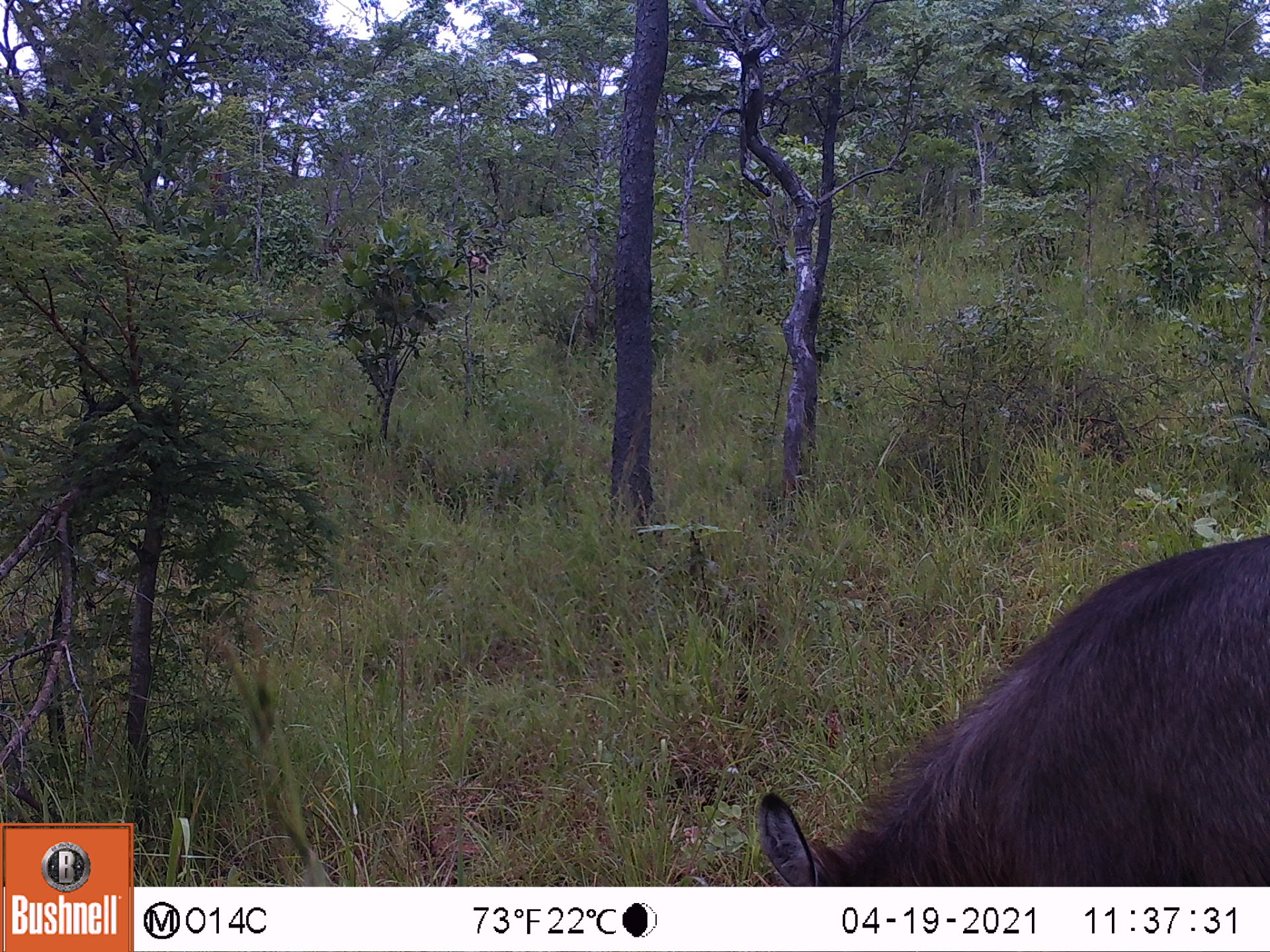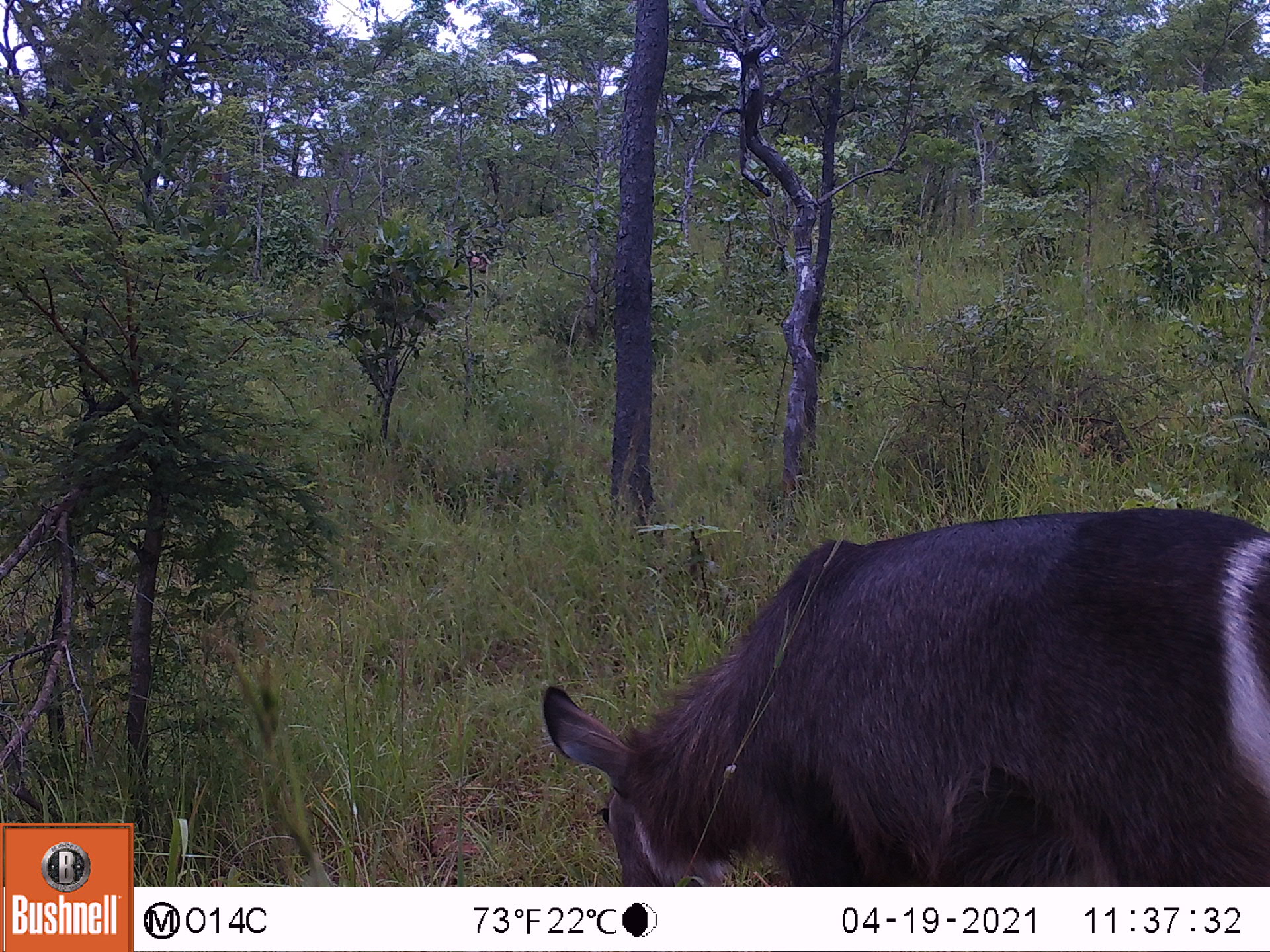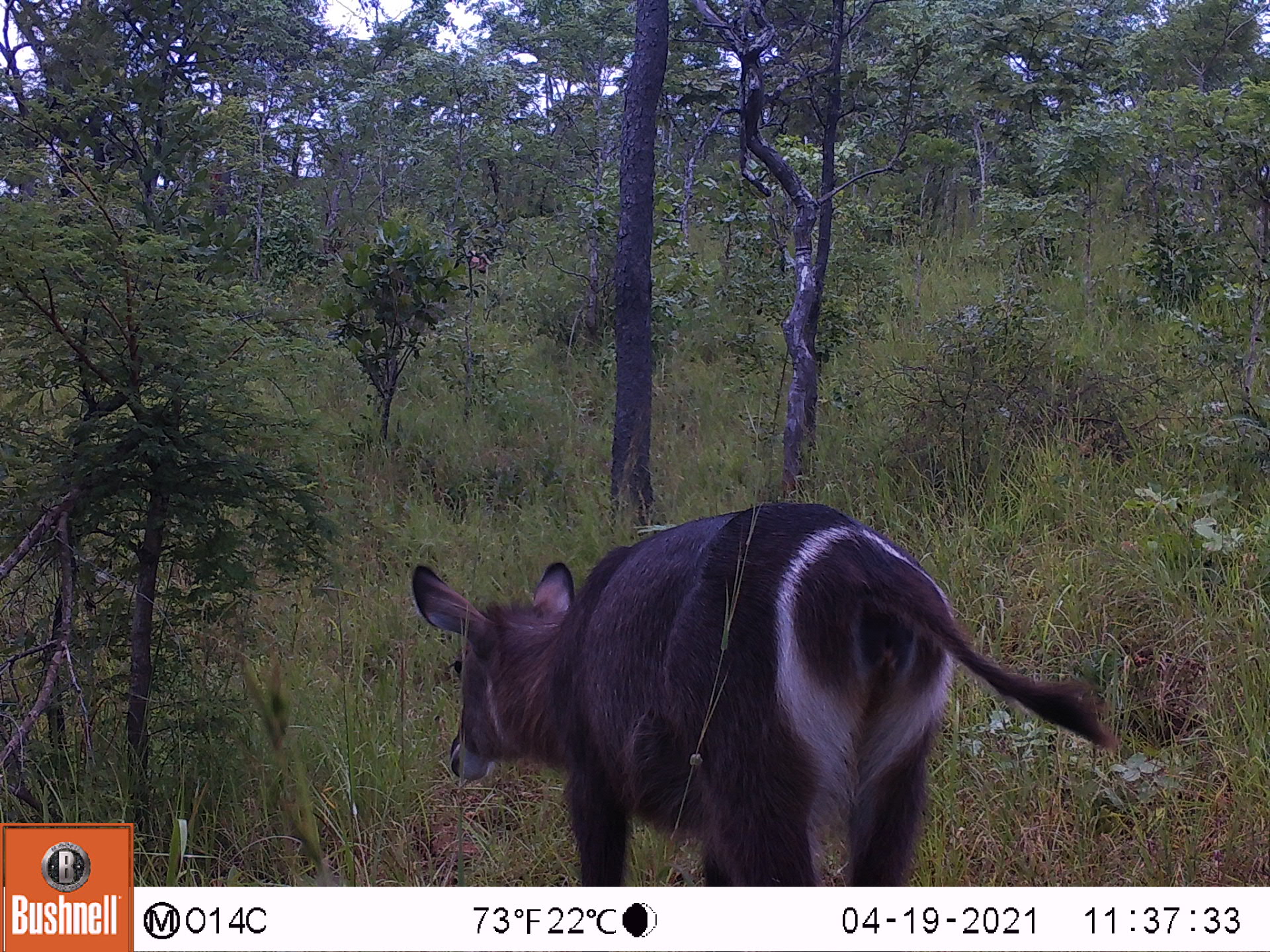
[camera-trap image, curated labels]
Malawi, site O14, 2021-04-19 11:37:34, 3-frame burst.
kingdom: Animalia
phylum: Chordata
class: Mammalia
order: Artiodactyla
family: Bovidae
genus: Kobus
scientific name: Kobus ellipsiprymnus ellipsiprymnus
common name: common waterbuck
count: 1